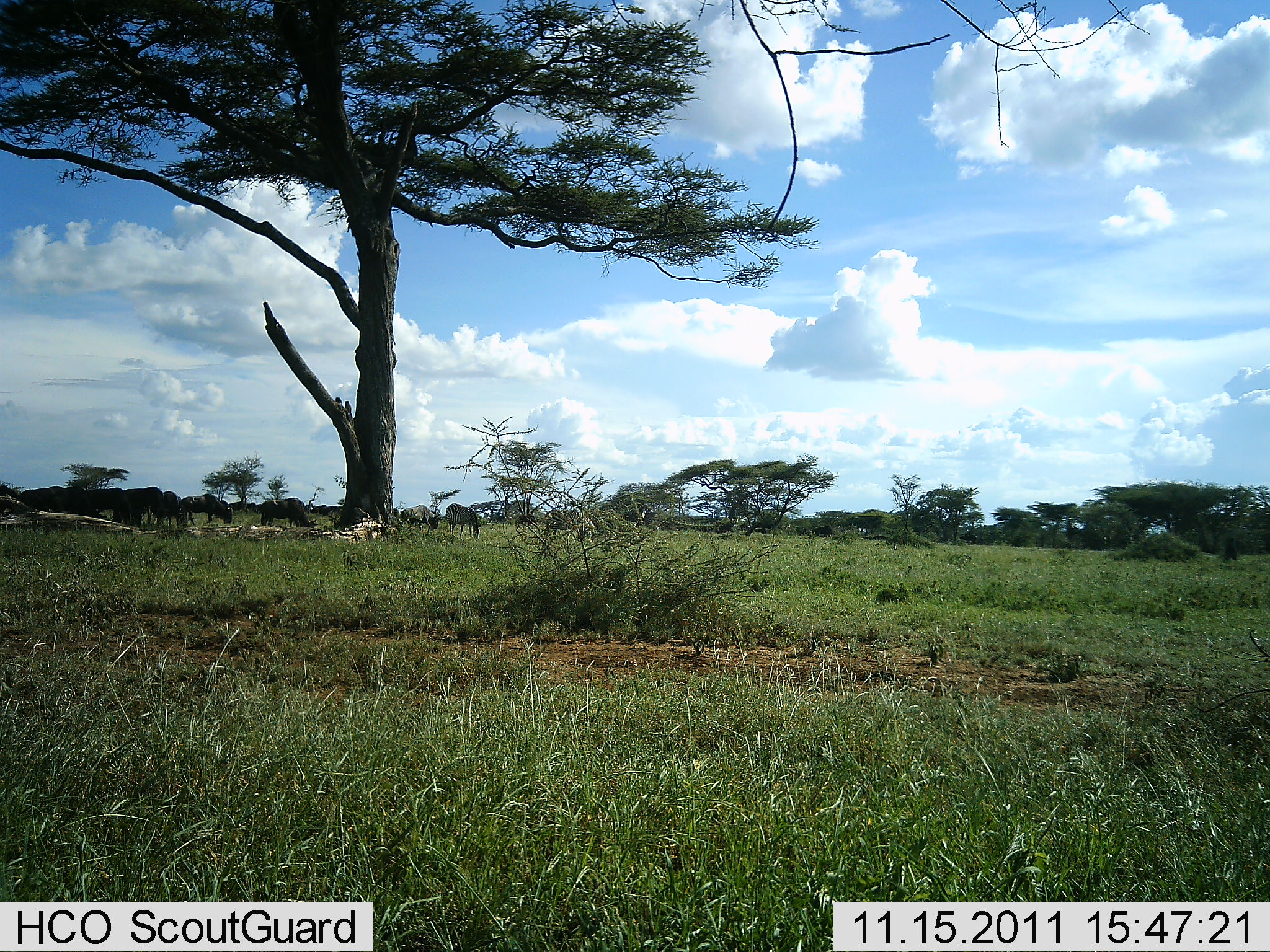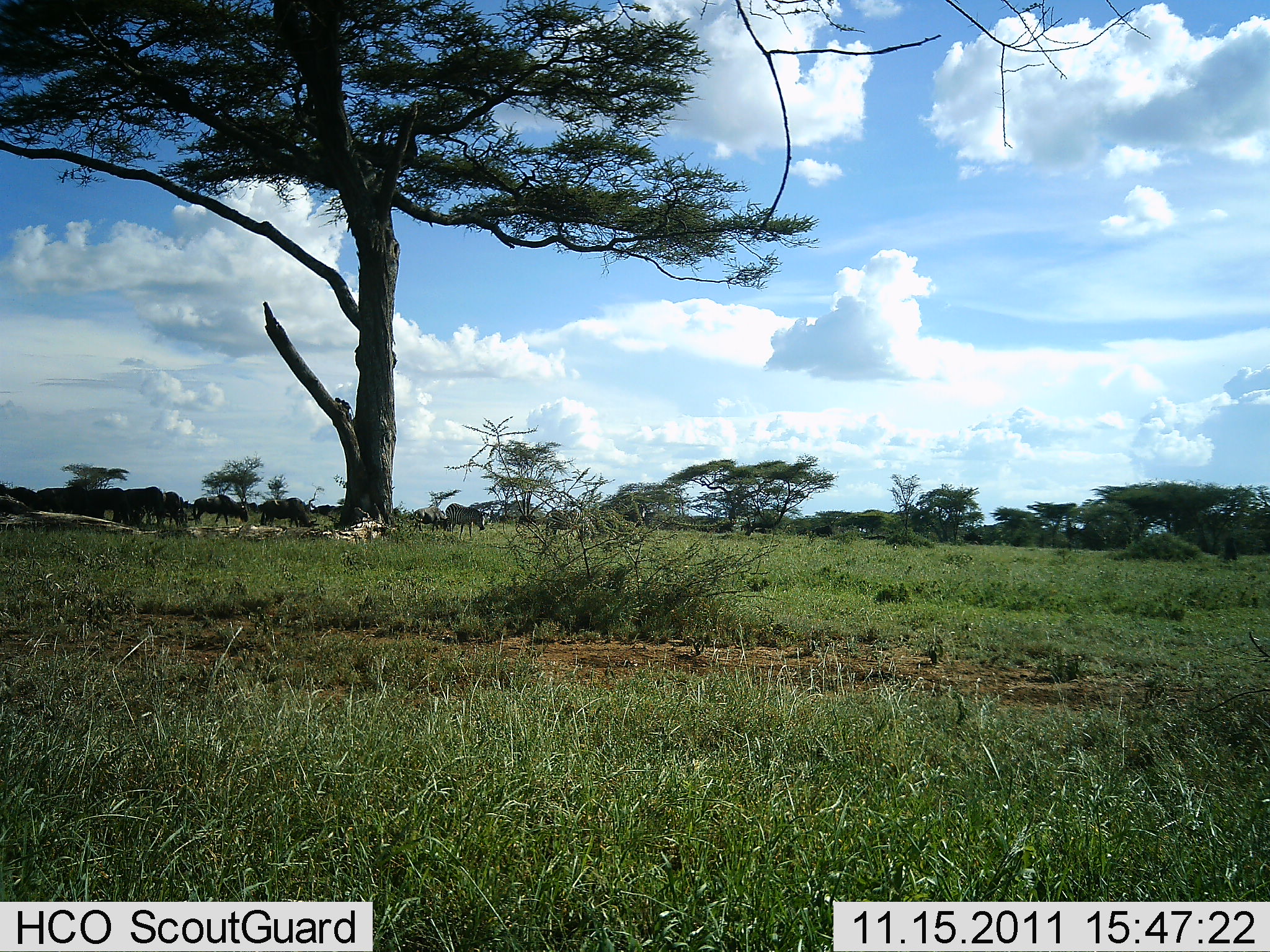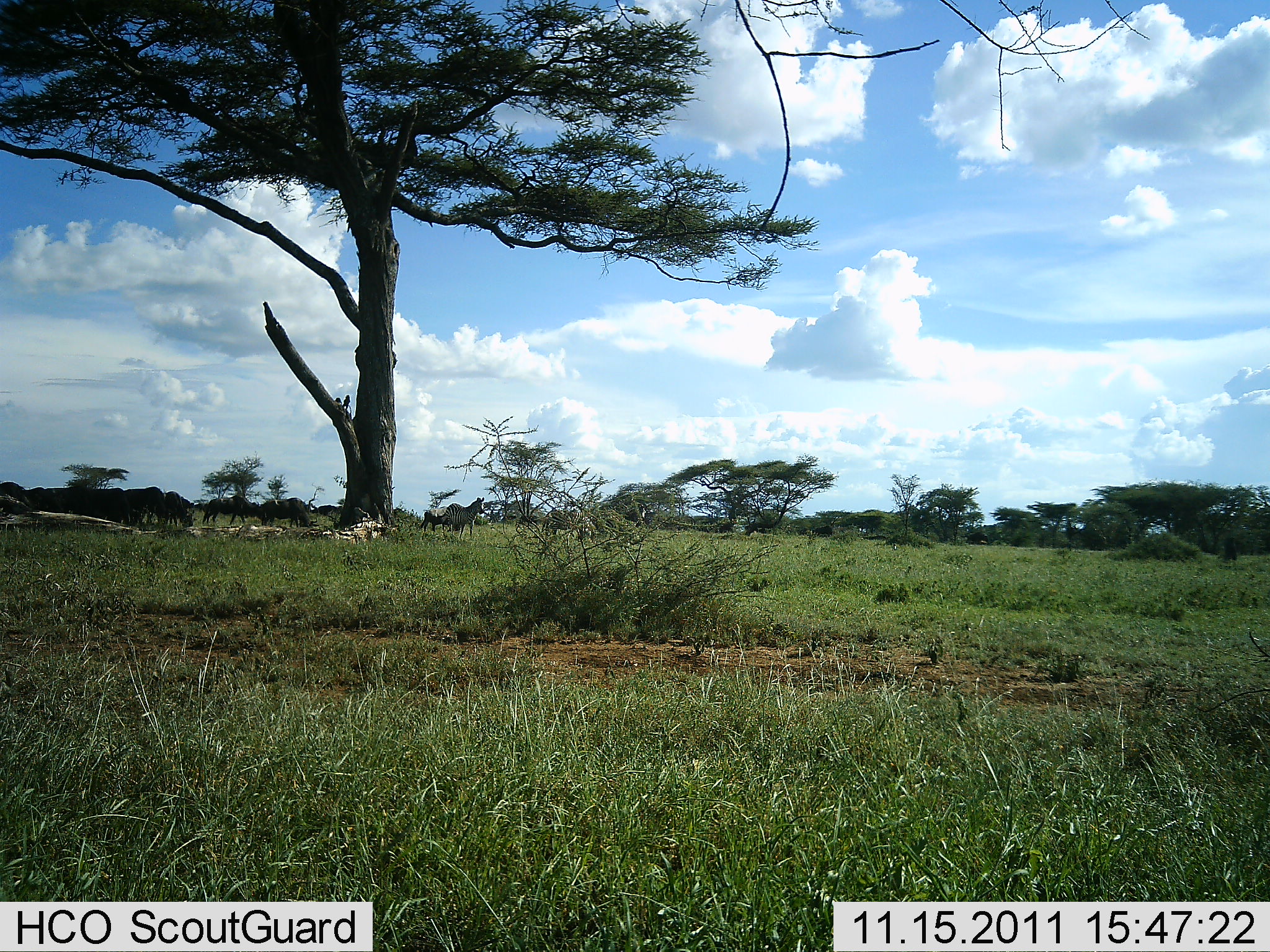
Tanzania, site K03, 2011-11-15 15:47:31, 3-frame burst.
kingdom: Animalia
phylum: Chordata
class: Mammalia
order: Artiodactyla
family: Bovidae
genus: Connochaetes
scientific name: Connochaetes taurinus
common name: blue wildebeest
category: wildebeest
Wildebeest (blue wildebeest) (Connochaetes taurinus), count 9. Behavior (volunteer vote fractions): standing 24%, resting 0%, moving 35%, interacting 6%. Young present (vote fraction): 0%. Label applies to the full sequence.